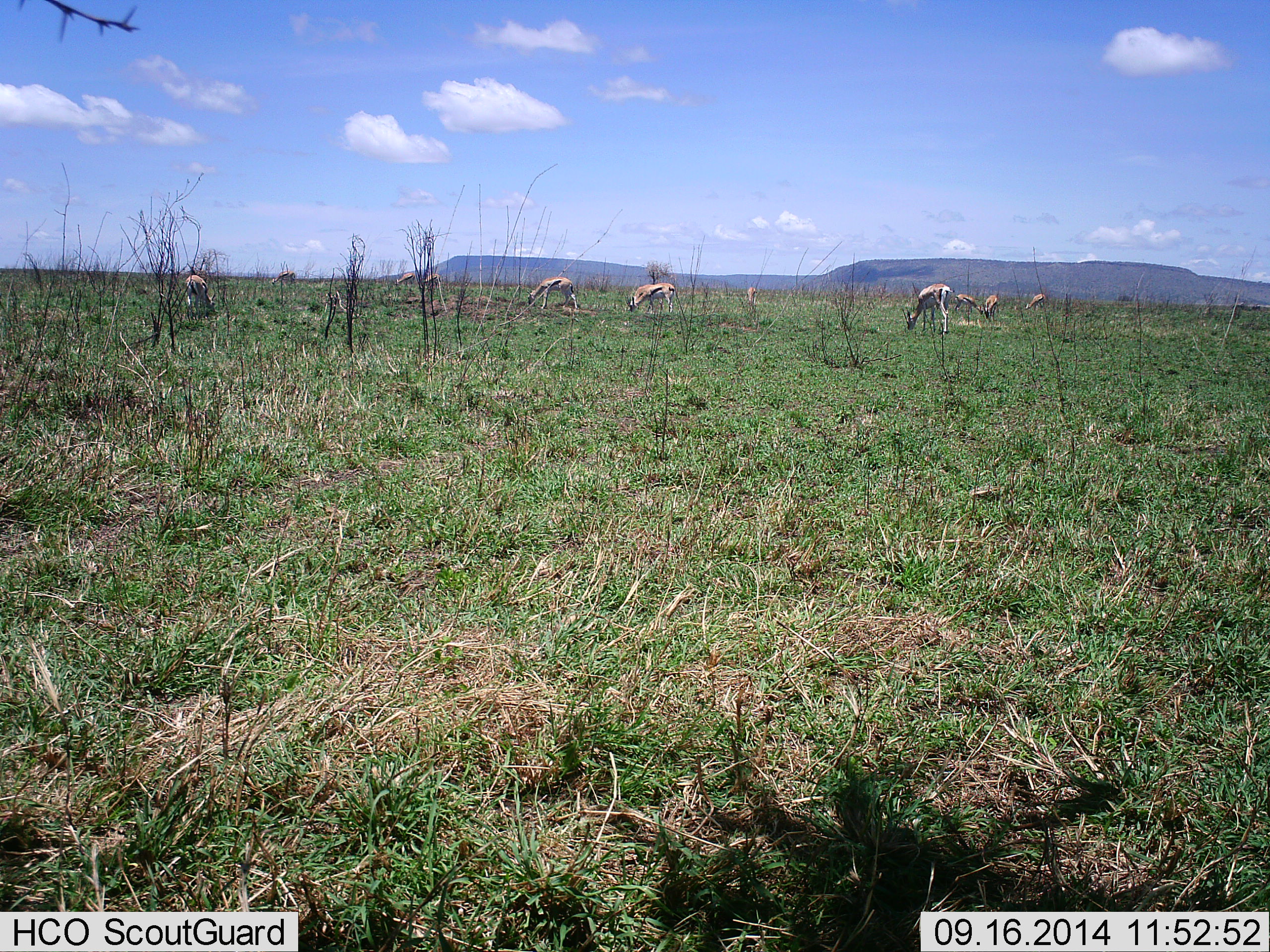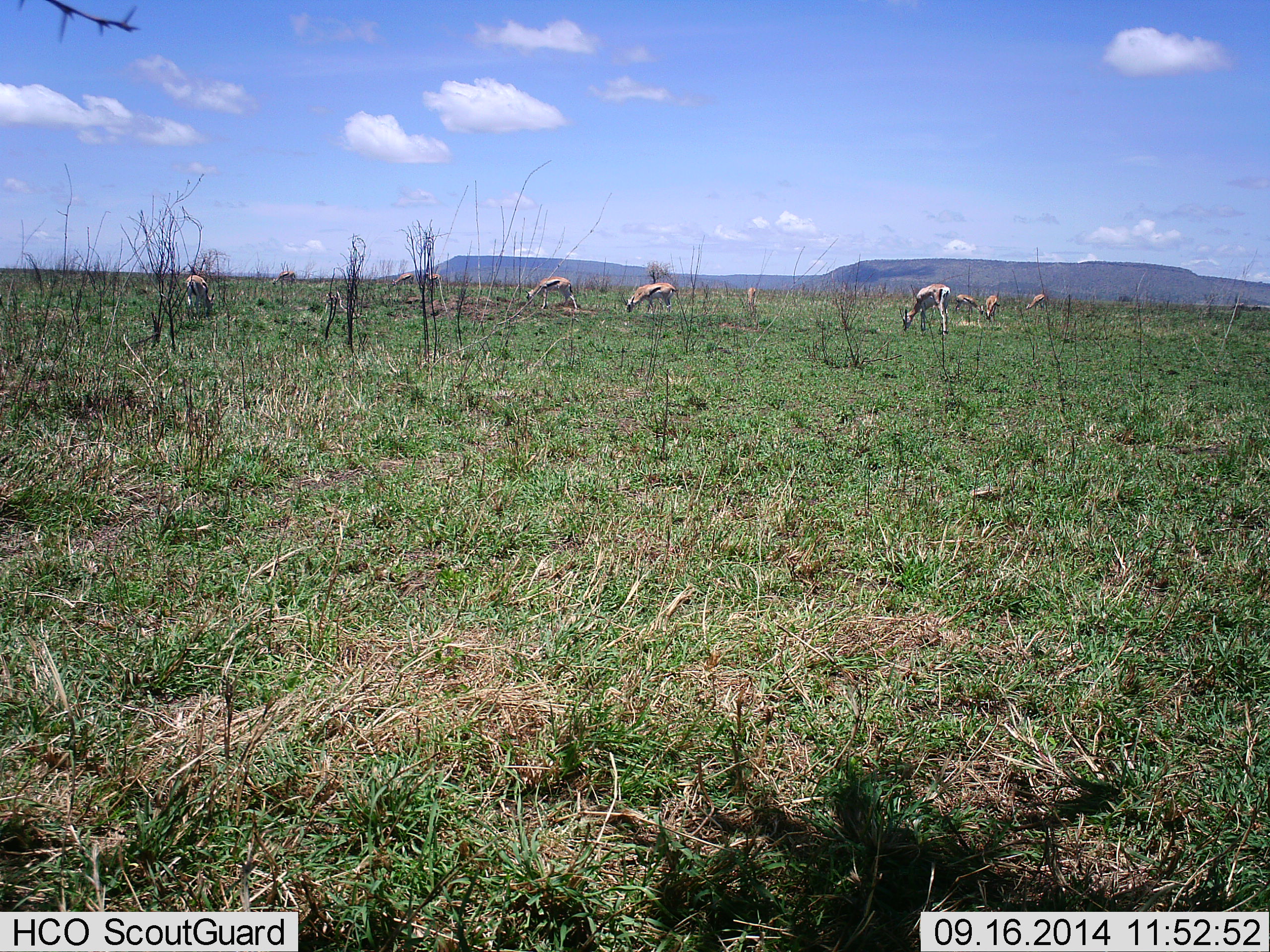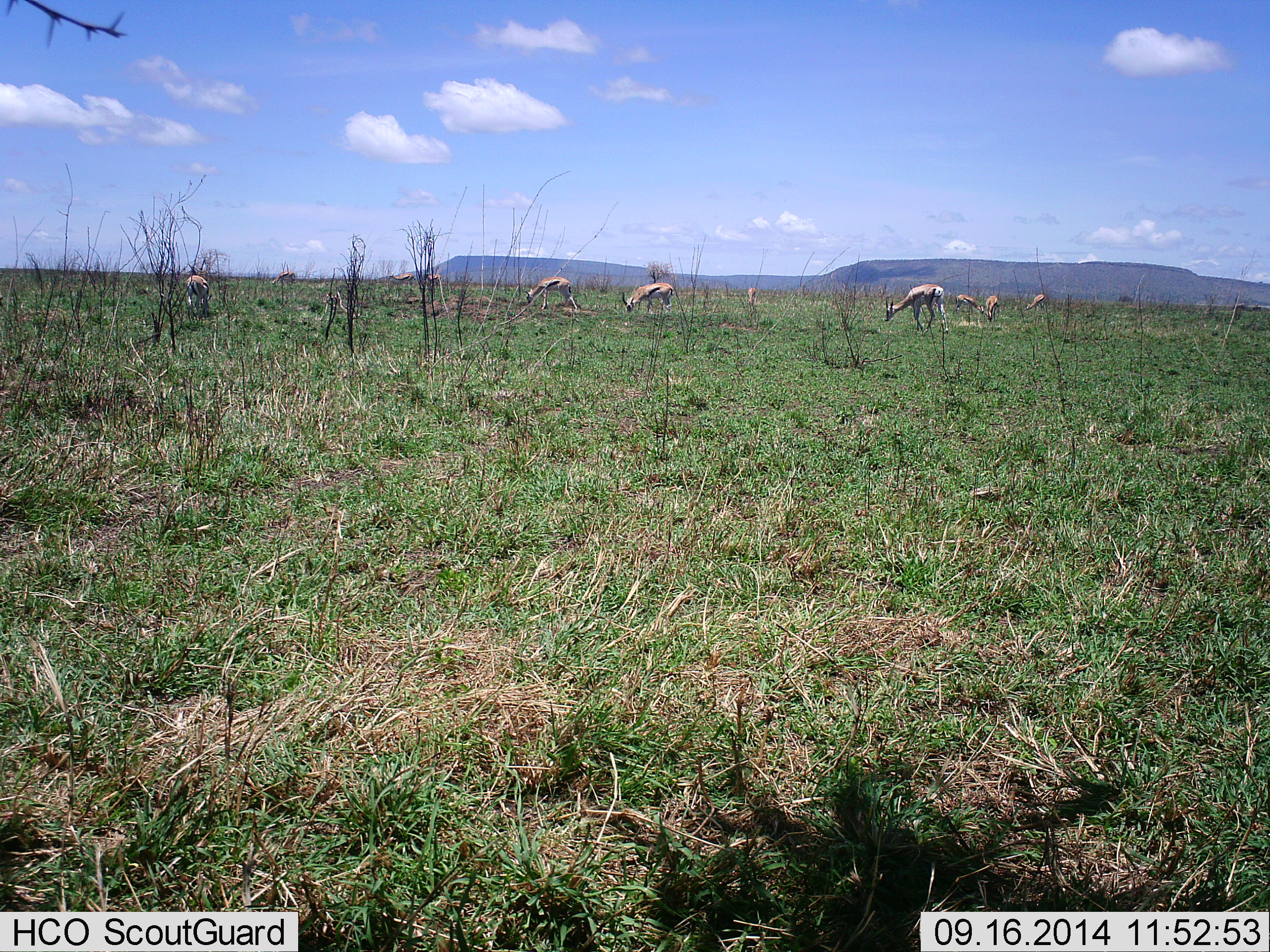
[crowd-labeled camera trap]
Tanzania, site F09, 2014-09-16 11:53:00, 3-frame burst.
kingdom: Animalia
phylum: Chordata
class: Mammalia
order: Artiodactyla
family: Bovidae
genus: Eudorcas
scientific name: Eudorcas thomsonii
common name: thomson's gazelle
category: gazellethomsons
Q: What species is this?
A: Gazellethomsons (thomson's gazelle) (Eudorcas thomsonii).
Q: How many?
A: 10.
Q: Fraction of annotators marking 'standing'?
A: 40%.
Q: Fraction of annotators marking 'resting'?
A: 0%.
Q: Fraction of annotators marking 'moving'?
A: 0%.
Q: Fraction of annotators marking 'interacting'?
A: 0%.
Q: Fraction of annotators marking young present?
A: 0%.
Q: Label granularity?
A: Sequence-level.